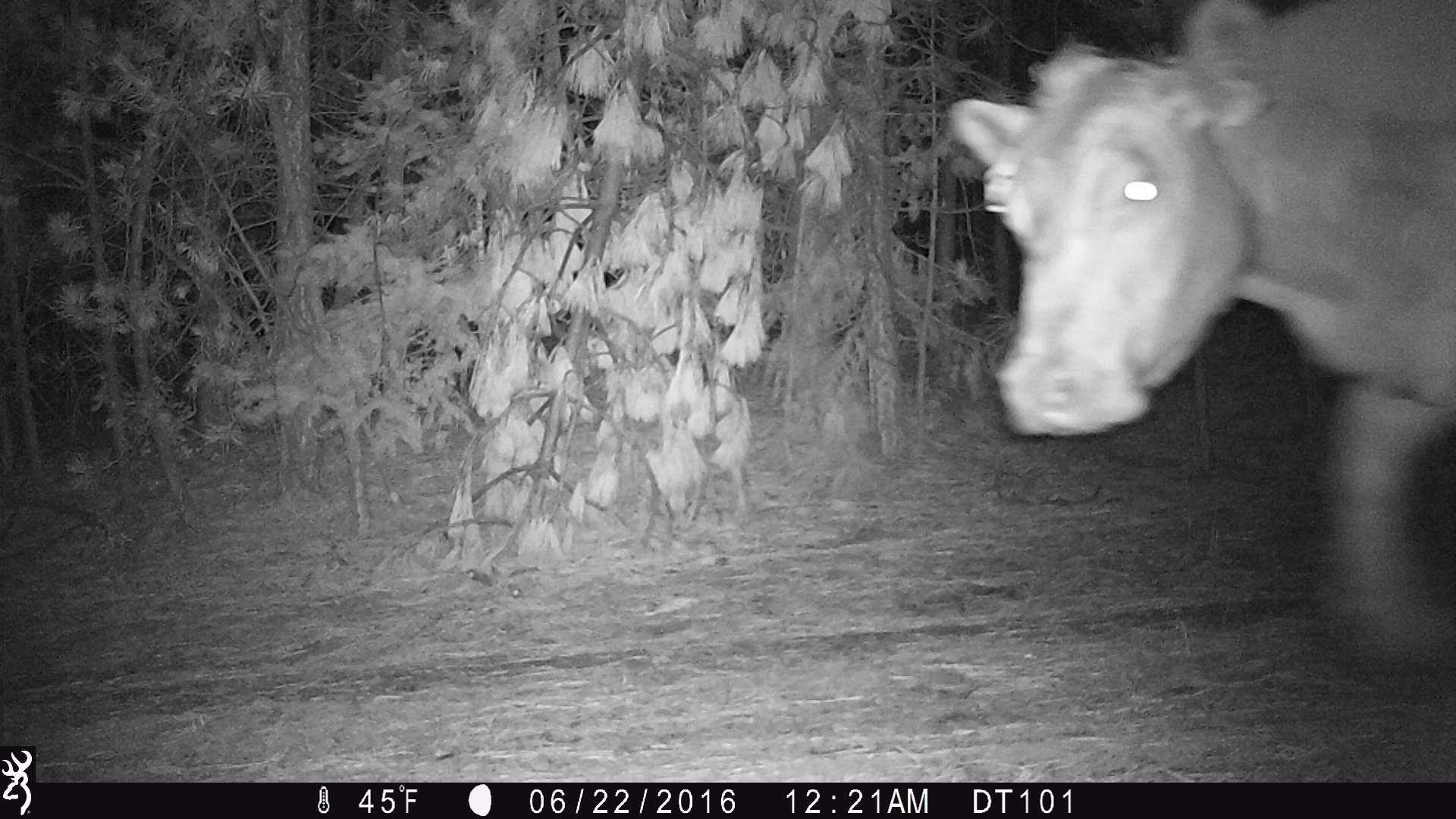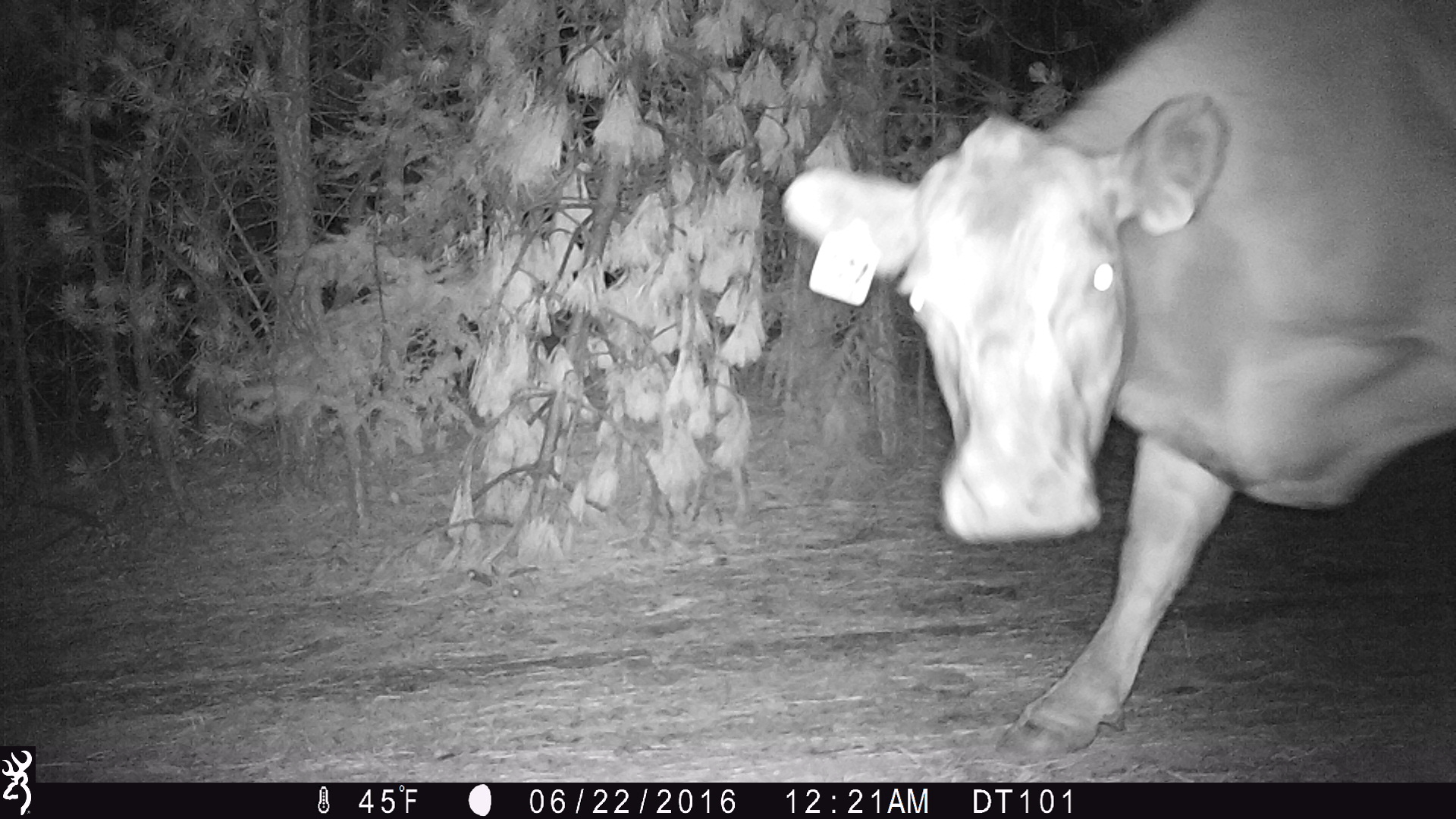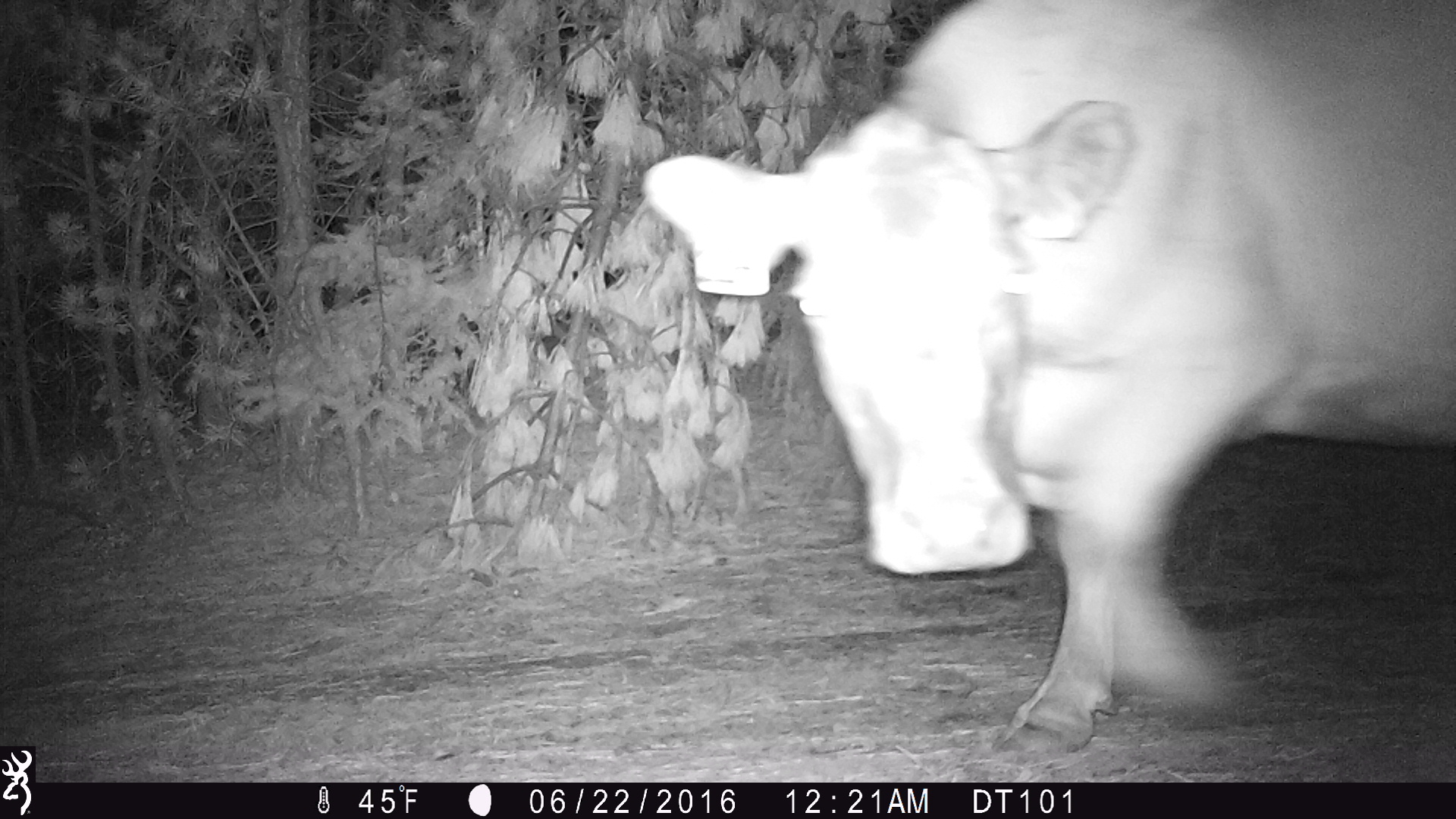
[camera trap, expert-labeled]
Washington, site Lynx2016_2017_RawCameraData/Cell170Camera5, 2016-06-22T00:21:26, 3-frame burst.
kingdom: Animalia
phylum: Chordata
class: Mammalia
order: Artiodactyla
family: Bovidae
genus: Bos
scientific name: Bos taurus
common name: domestic cattle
Domestic cattle (Bos taurus). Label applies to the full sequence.